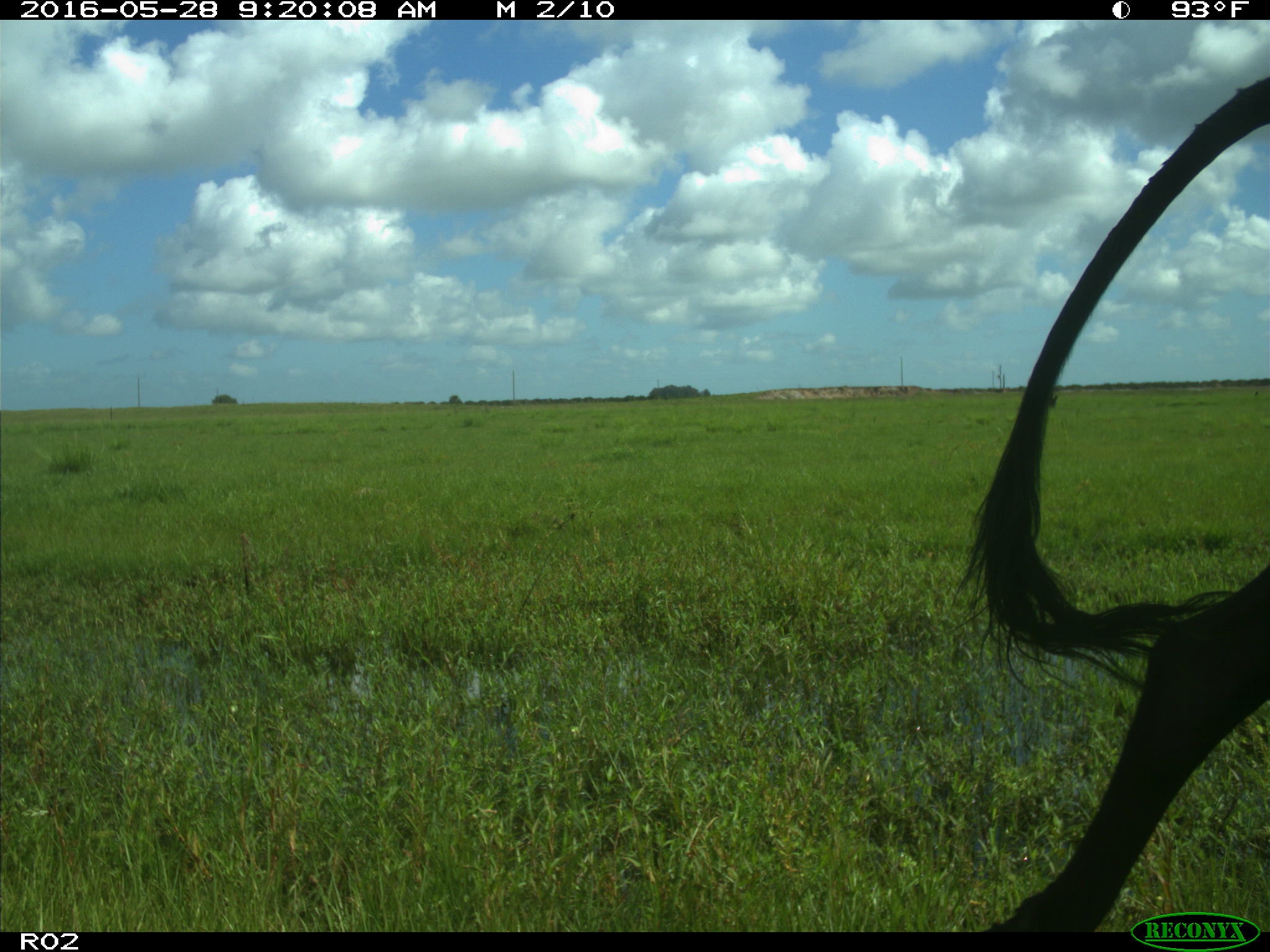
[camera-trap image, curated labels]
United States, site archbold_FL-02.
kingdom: Animalia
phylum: Chordata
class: Mammalia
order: Artiodactyla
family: Bovidae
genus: Bos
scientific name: Bos taurus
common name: domestic cow